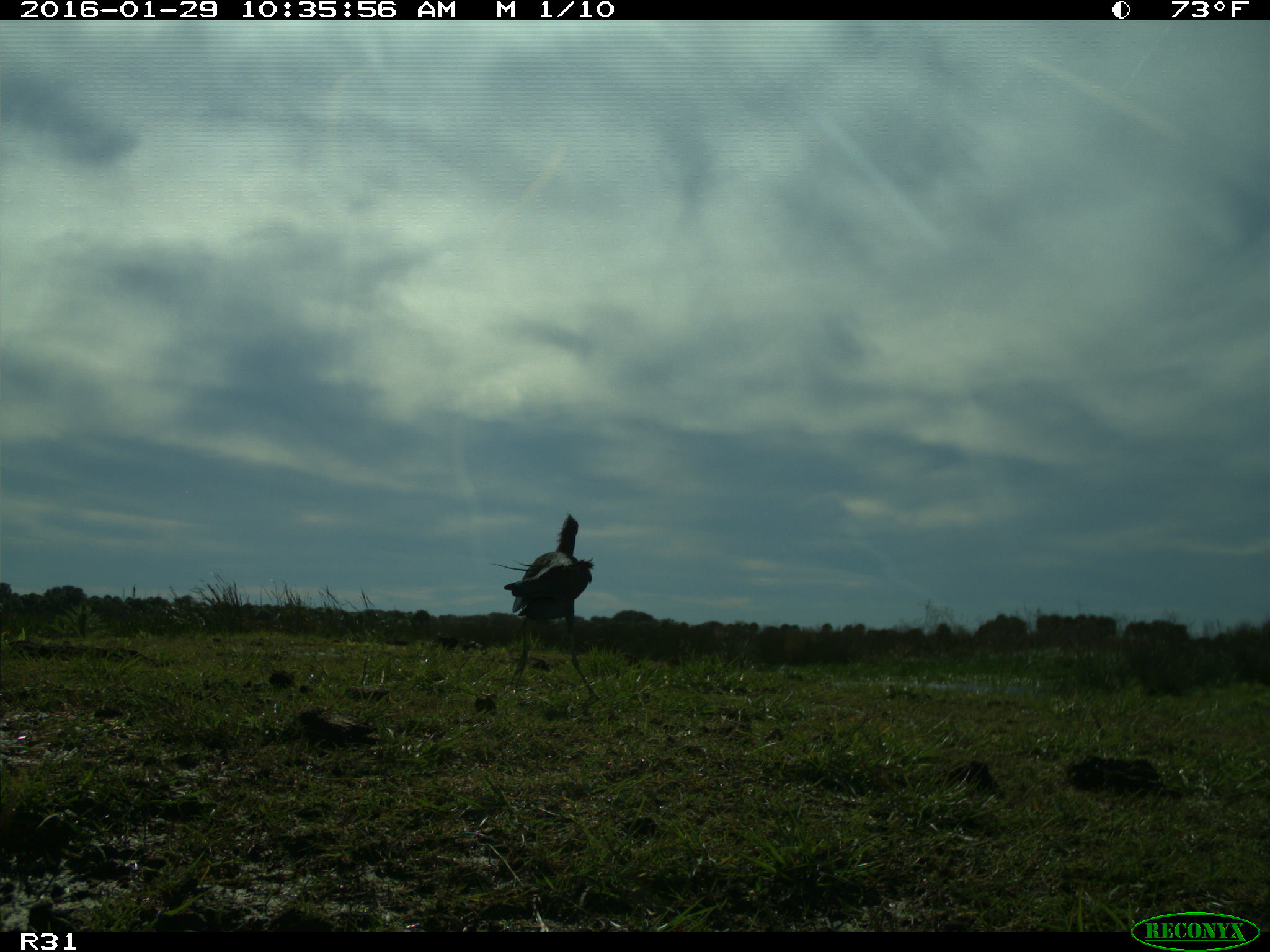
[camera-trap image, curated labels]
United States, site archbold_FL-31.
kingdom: Animalia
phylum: Chordata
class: Aves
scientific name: Aves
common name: birds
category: unidentified bird